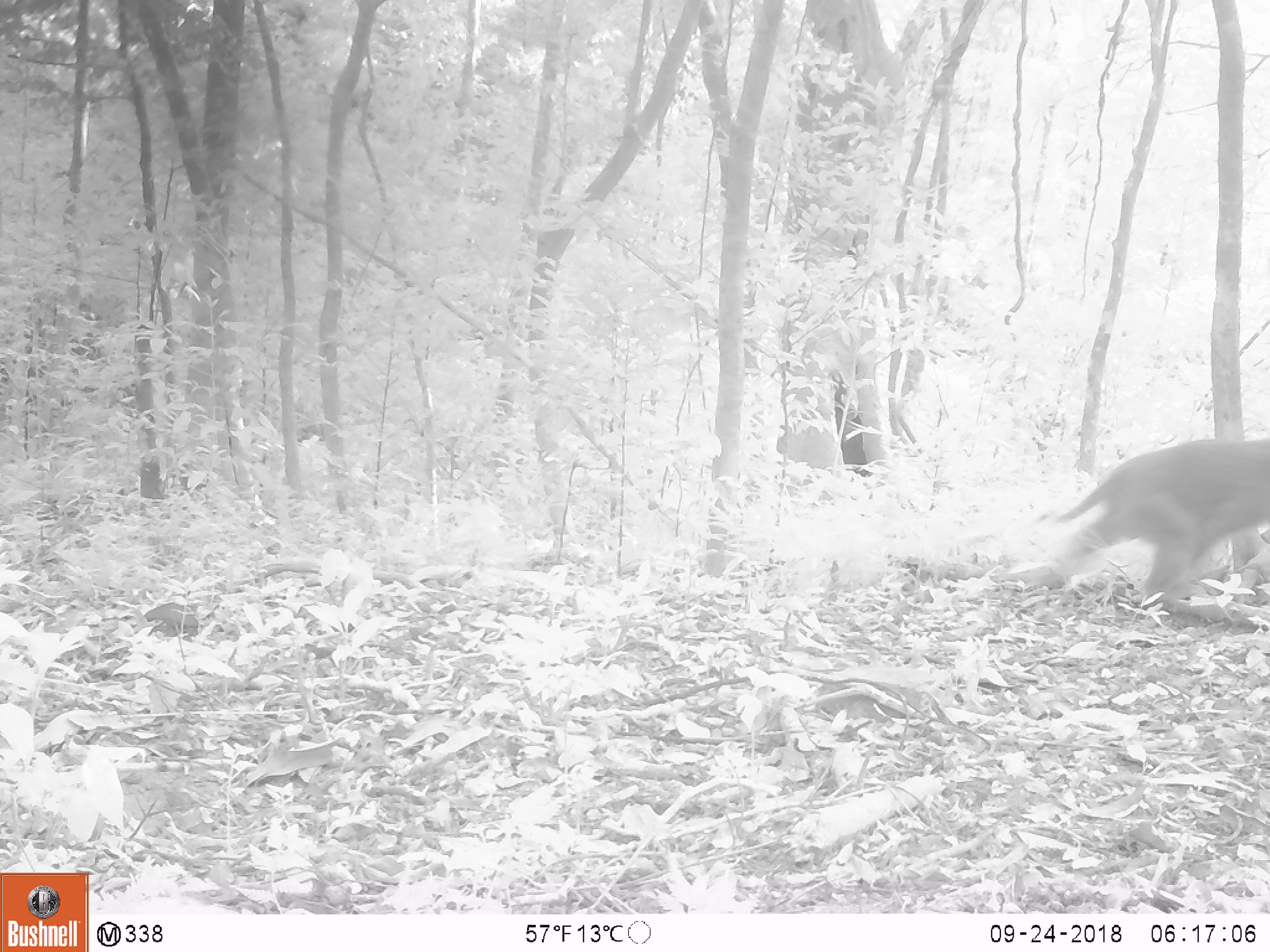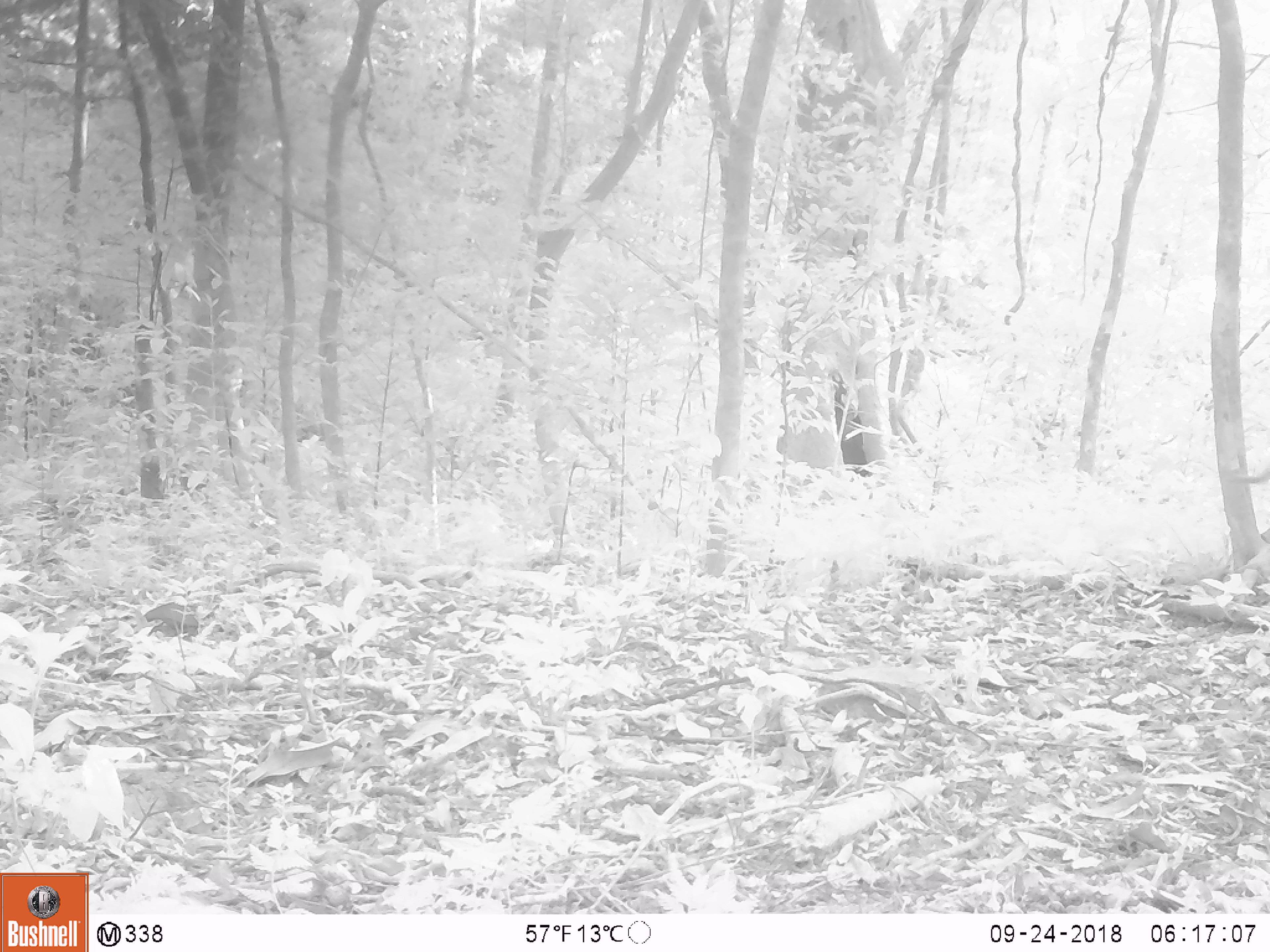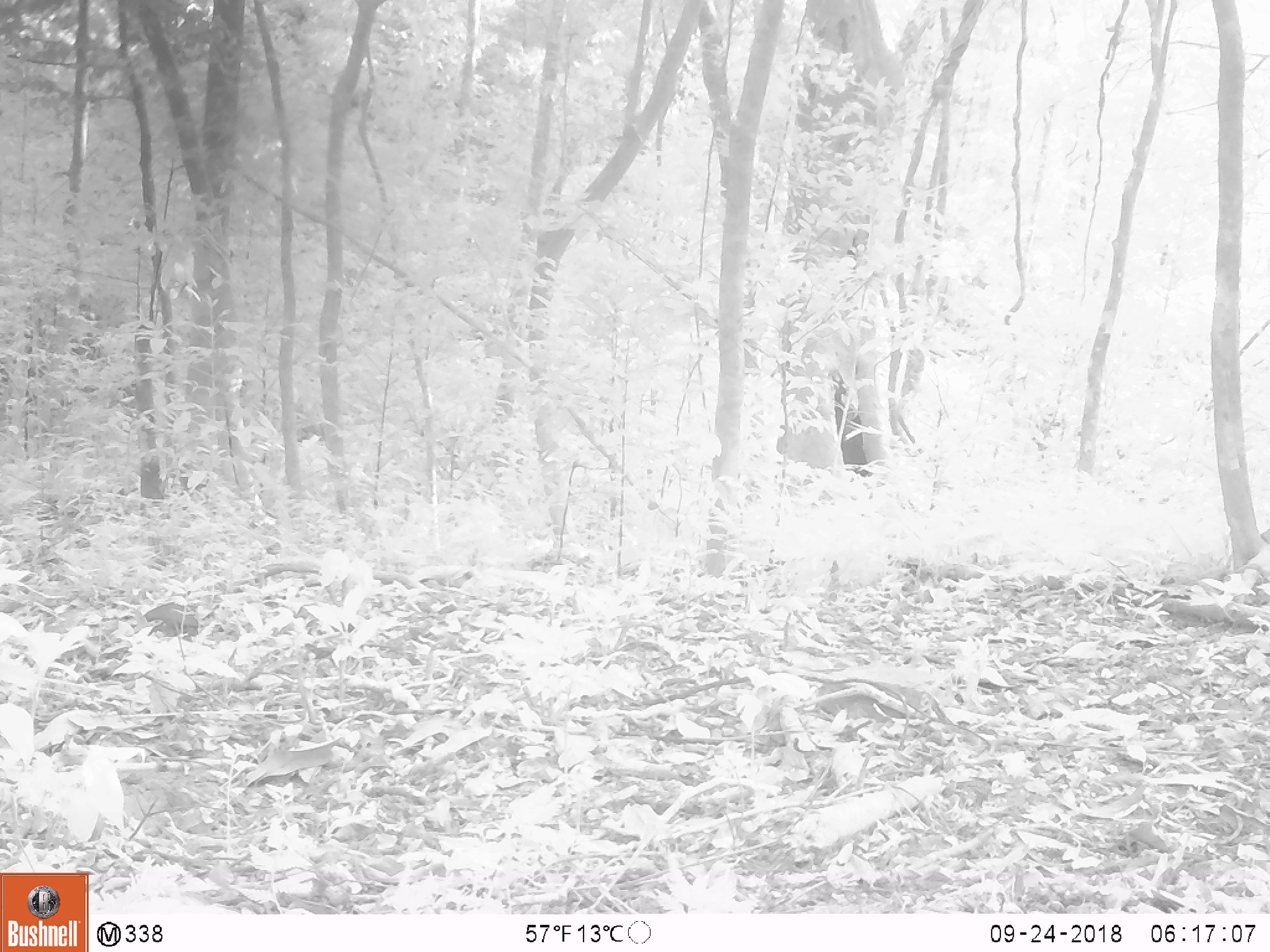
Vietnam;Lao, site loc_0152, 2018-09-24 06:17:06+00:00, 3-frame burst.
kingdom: Animalia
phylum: Chordata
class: Mammalia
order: Primates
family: Cercopithecidae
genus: Macaca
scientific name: Macaca nemestrina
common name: pig-tailed macaque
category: pig tailed macaque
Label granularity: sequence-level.